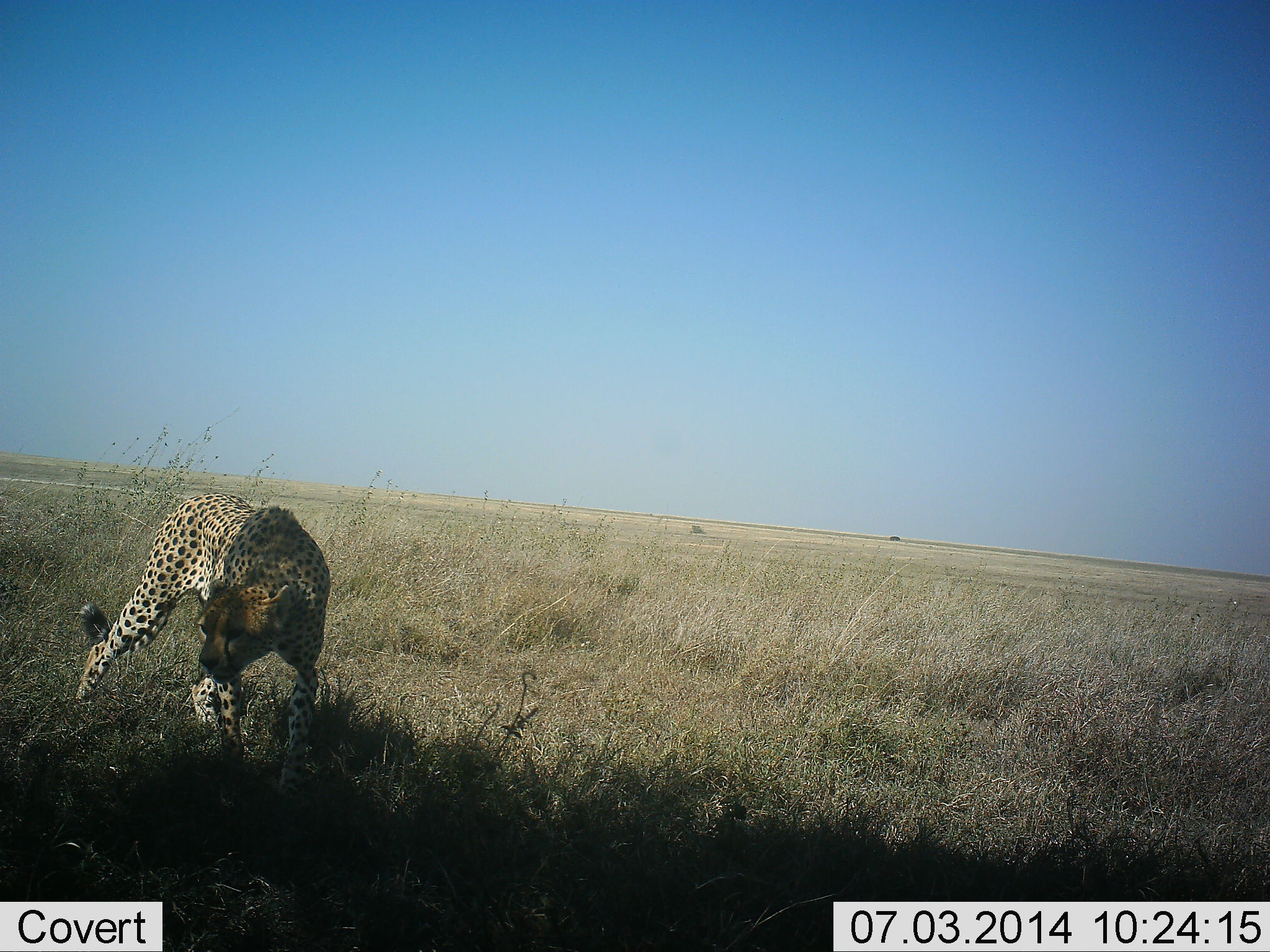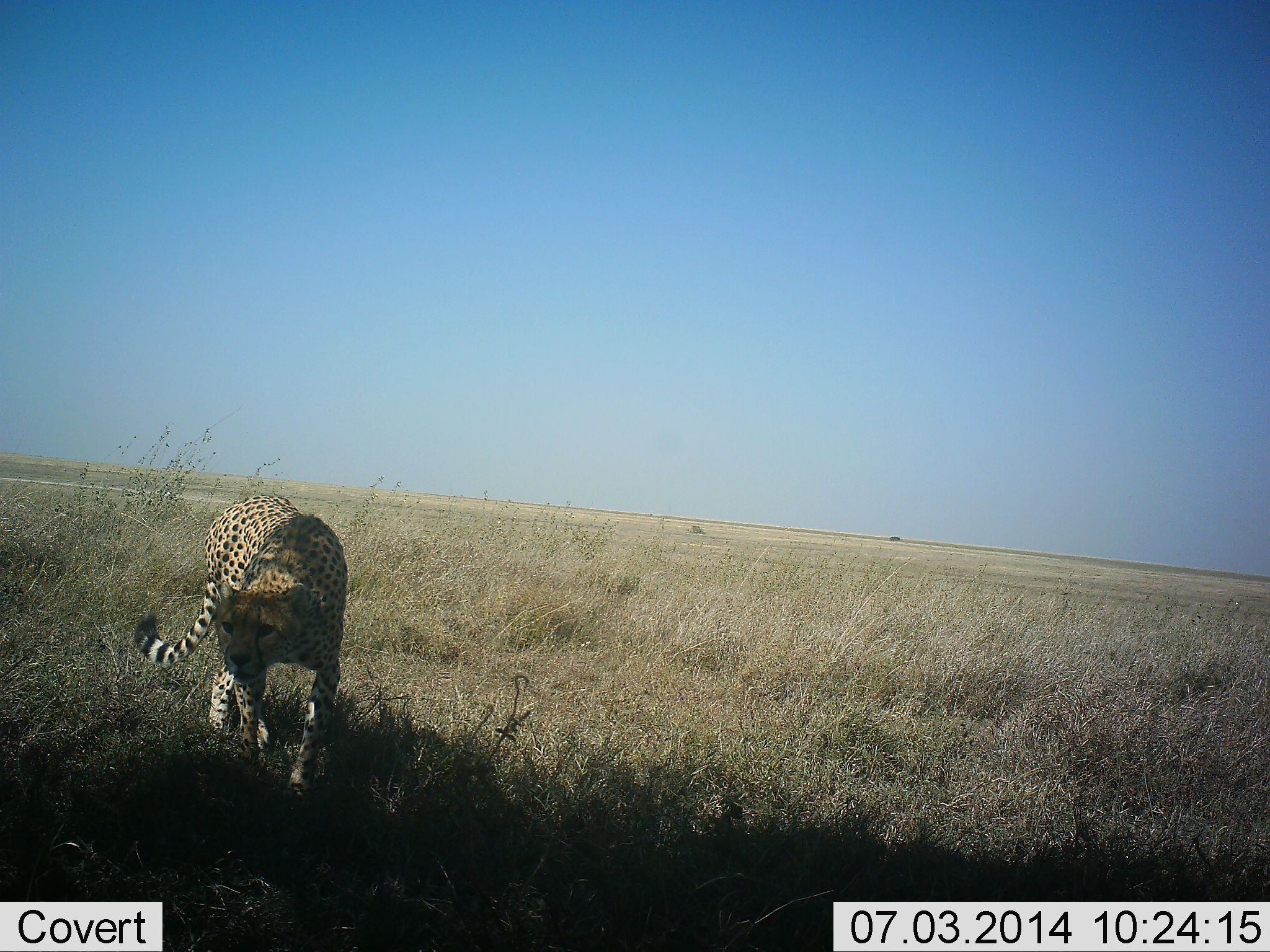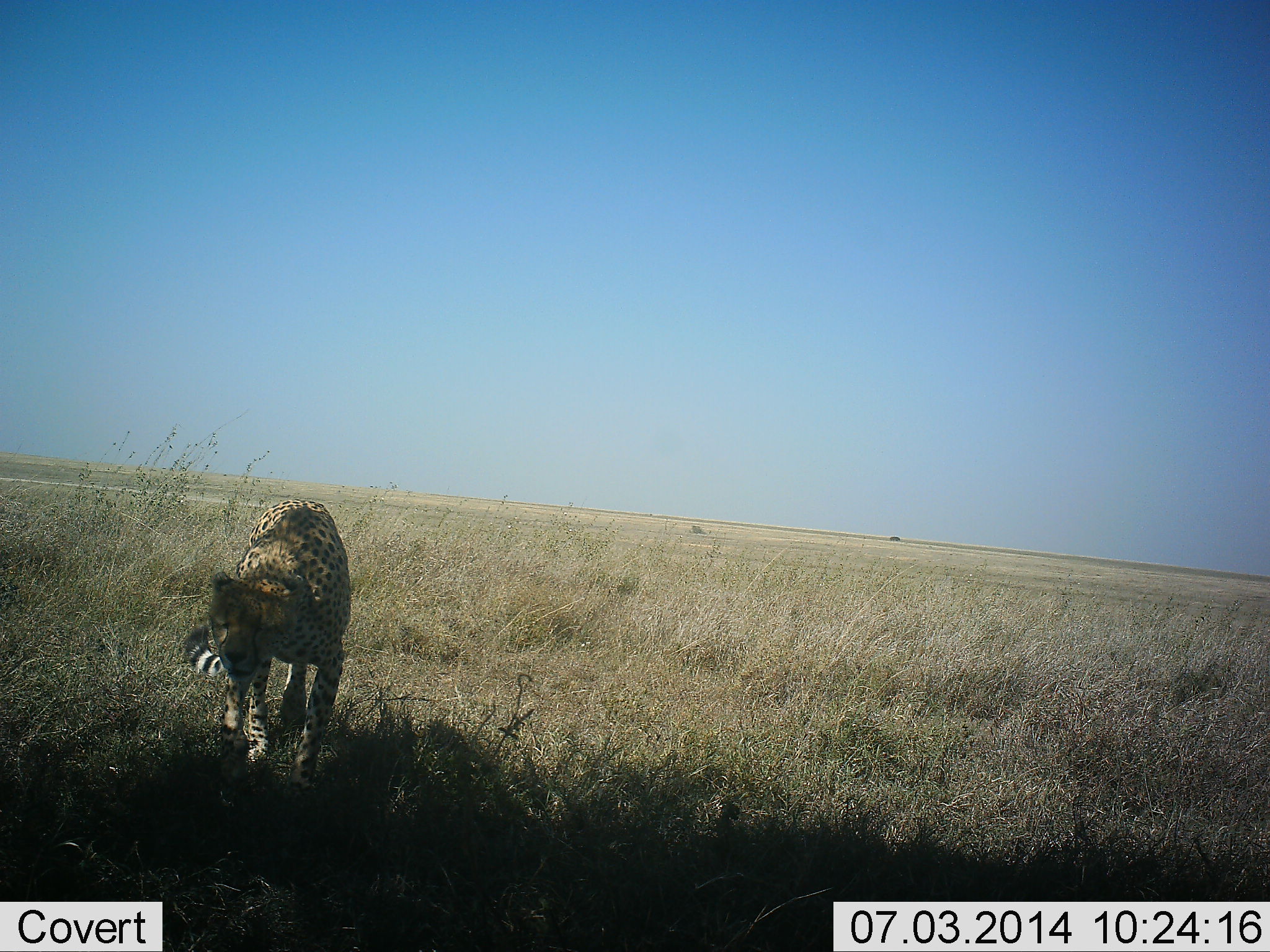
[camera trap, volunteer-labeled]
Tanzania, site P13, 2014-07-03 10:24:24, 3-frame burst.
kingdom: Animalia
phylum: Chordata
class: Mammalia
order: Carnivora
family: Felidae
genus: Acinonyx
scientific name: Acinonyx jubatus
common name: cheetah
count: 1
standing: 0%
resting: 0%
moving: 100%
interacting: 20%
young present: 0%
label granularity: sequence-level